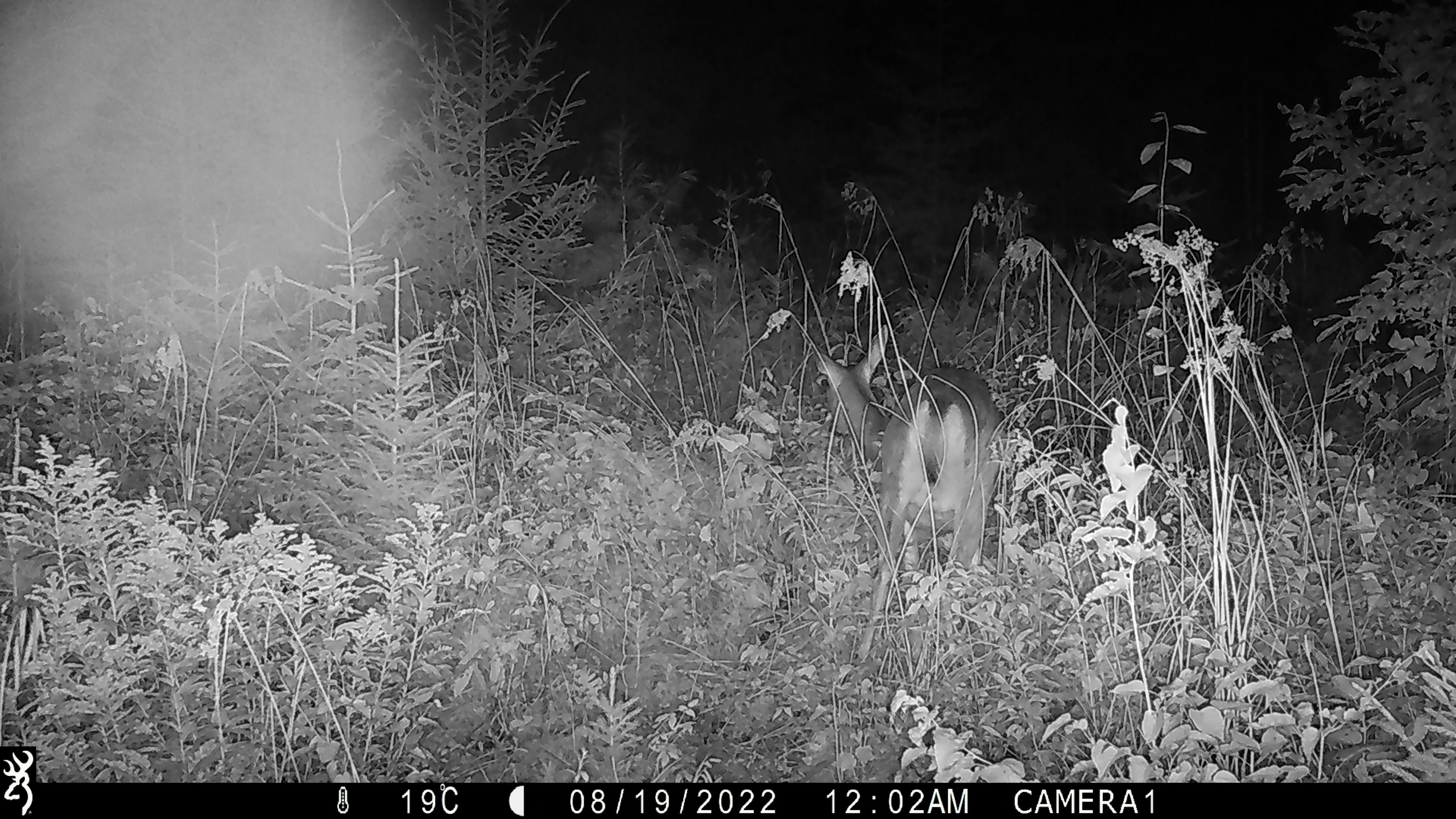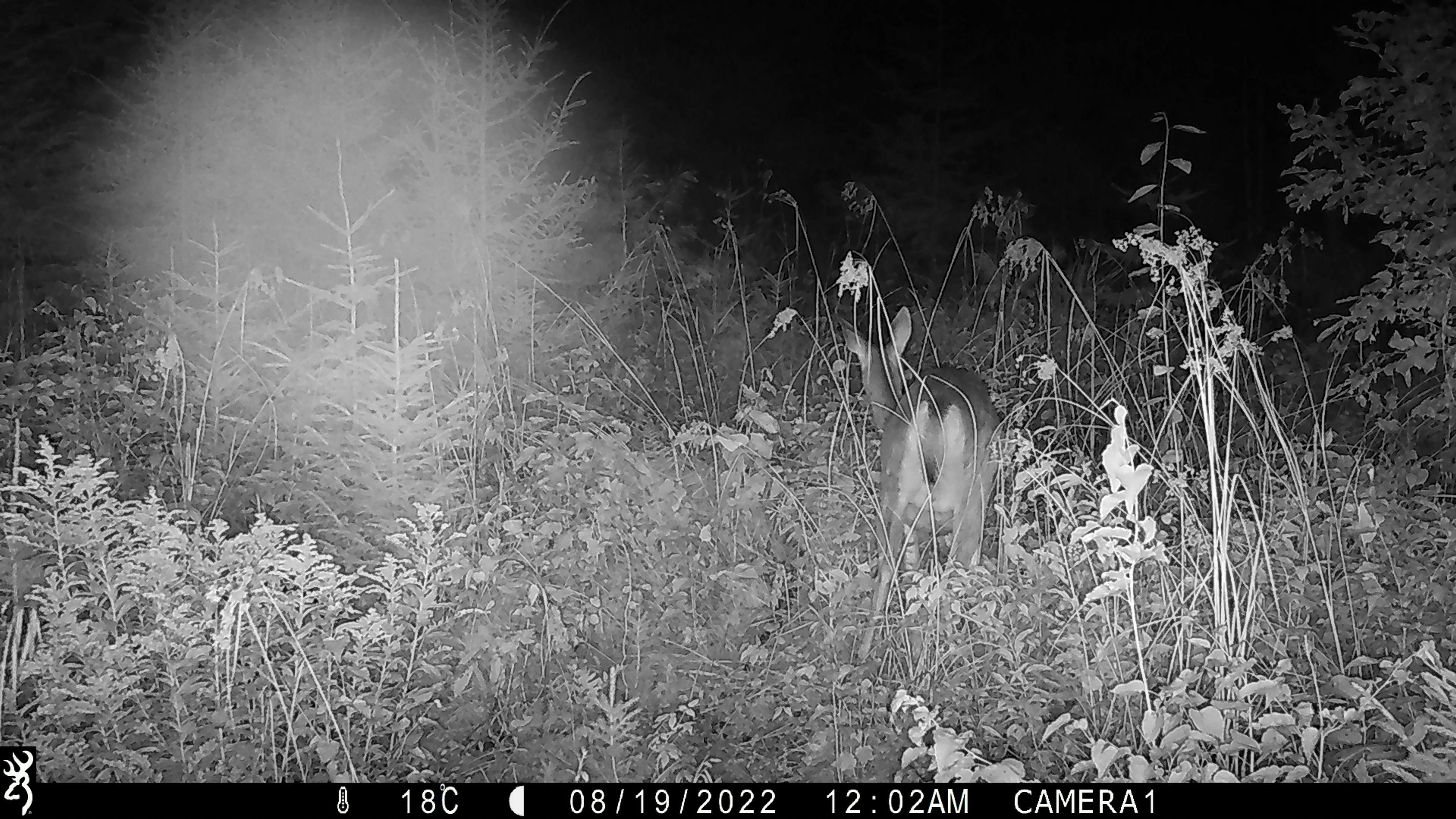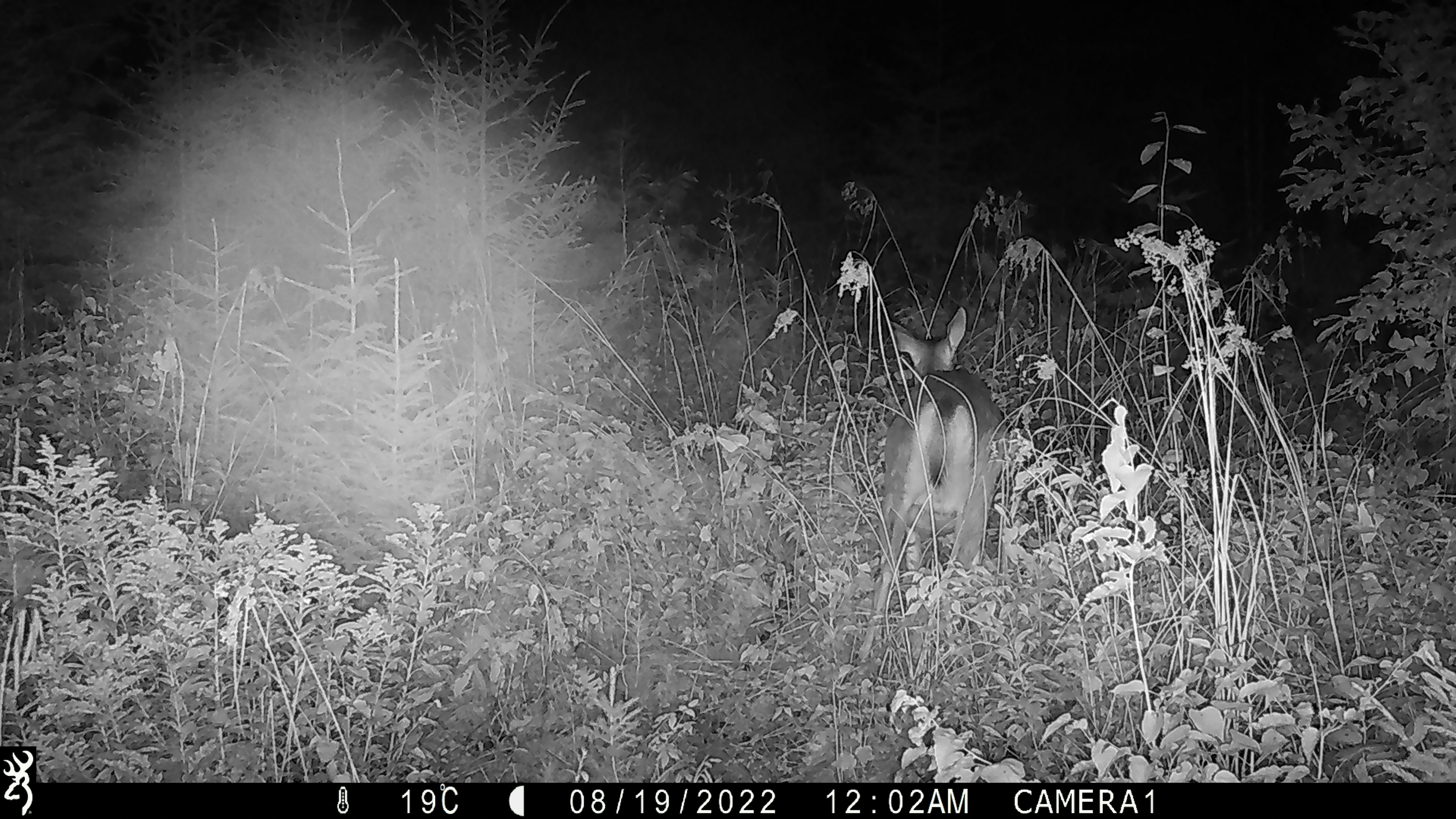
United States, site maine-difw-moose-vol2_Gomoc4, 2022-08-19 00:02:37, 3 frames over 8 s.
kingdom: Animalia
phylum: Chordata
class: Mammalia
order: Artiodactyla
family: Cervidae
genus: Odocoileus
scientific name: Odocoileus virginianus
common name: white-tailed deer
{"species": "white-tailed deer (Odocoileus virginianus)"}